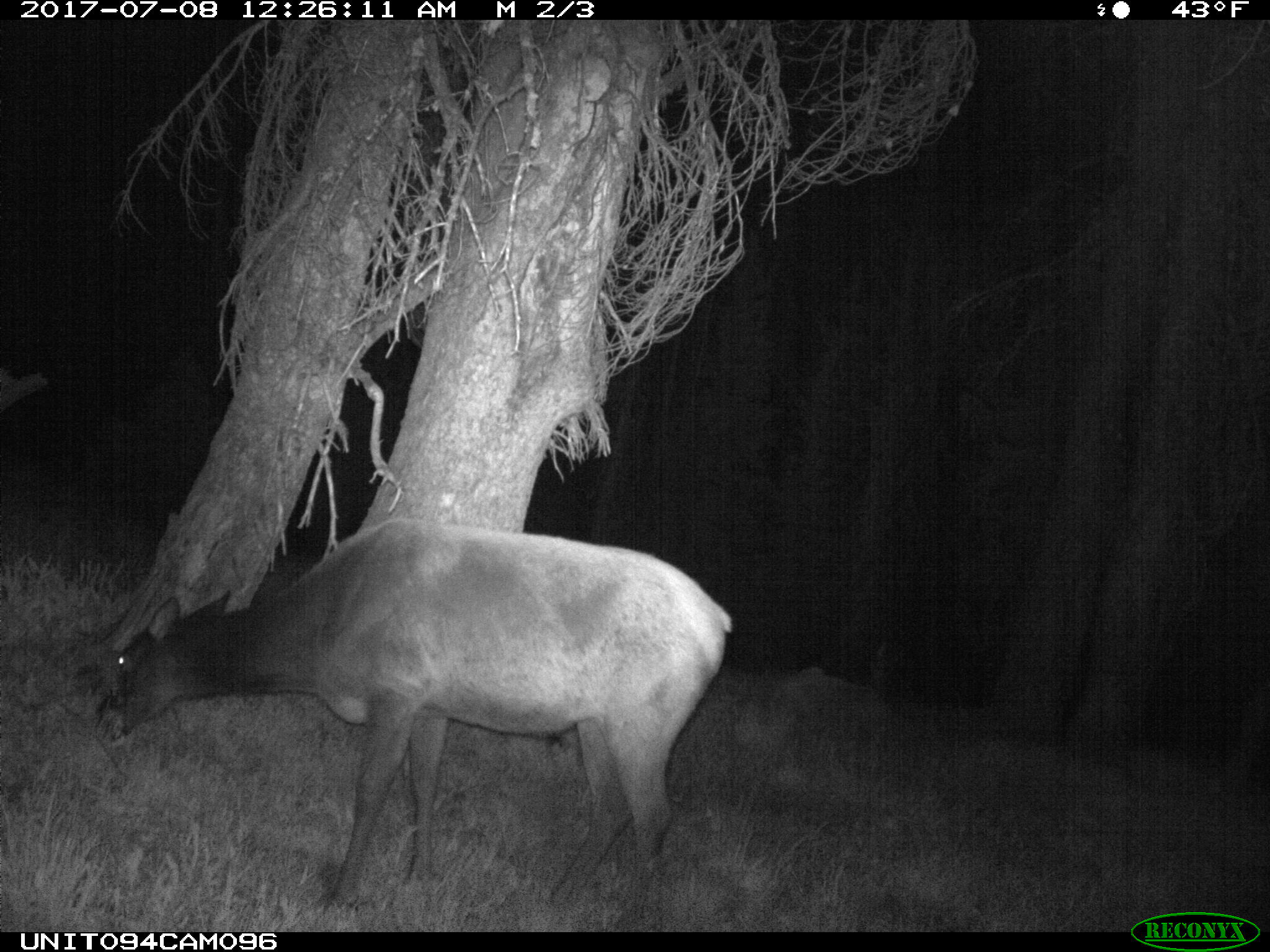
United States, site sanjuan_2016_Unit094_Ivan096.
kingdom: Animalia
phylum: Chordata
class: Mammalia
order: Artiodactyla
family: Cervidae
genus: Cervus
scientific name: Cervus elaphus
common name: red deer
Cervus elaphus (red deer).